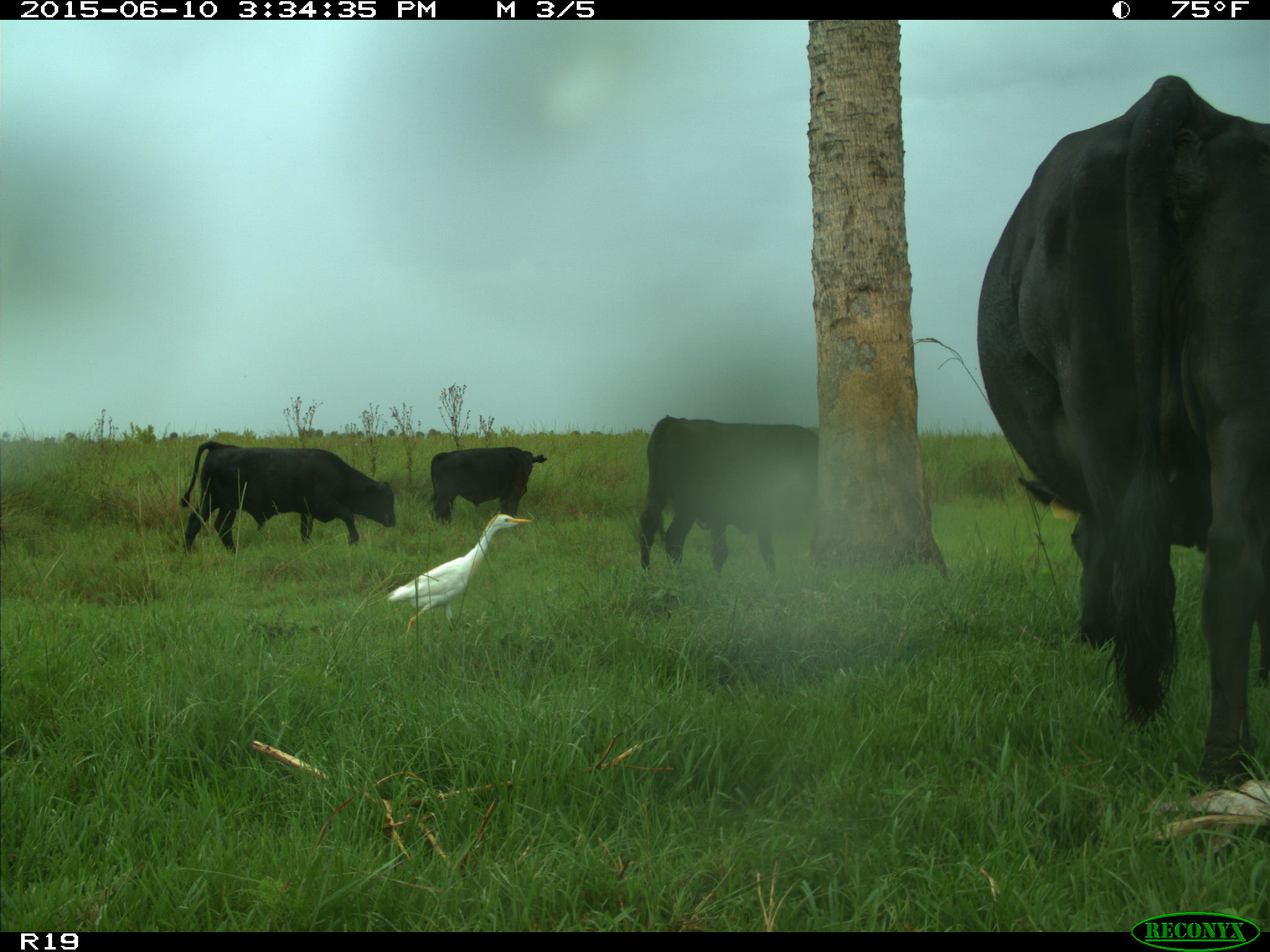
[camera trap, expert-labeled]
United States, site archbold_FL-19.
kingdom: Animalia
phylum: Chordata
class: Mammalia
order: Artiodactyla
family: Bovidae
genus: Bos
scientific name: Bos taurus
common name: domestic cow